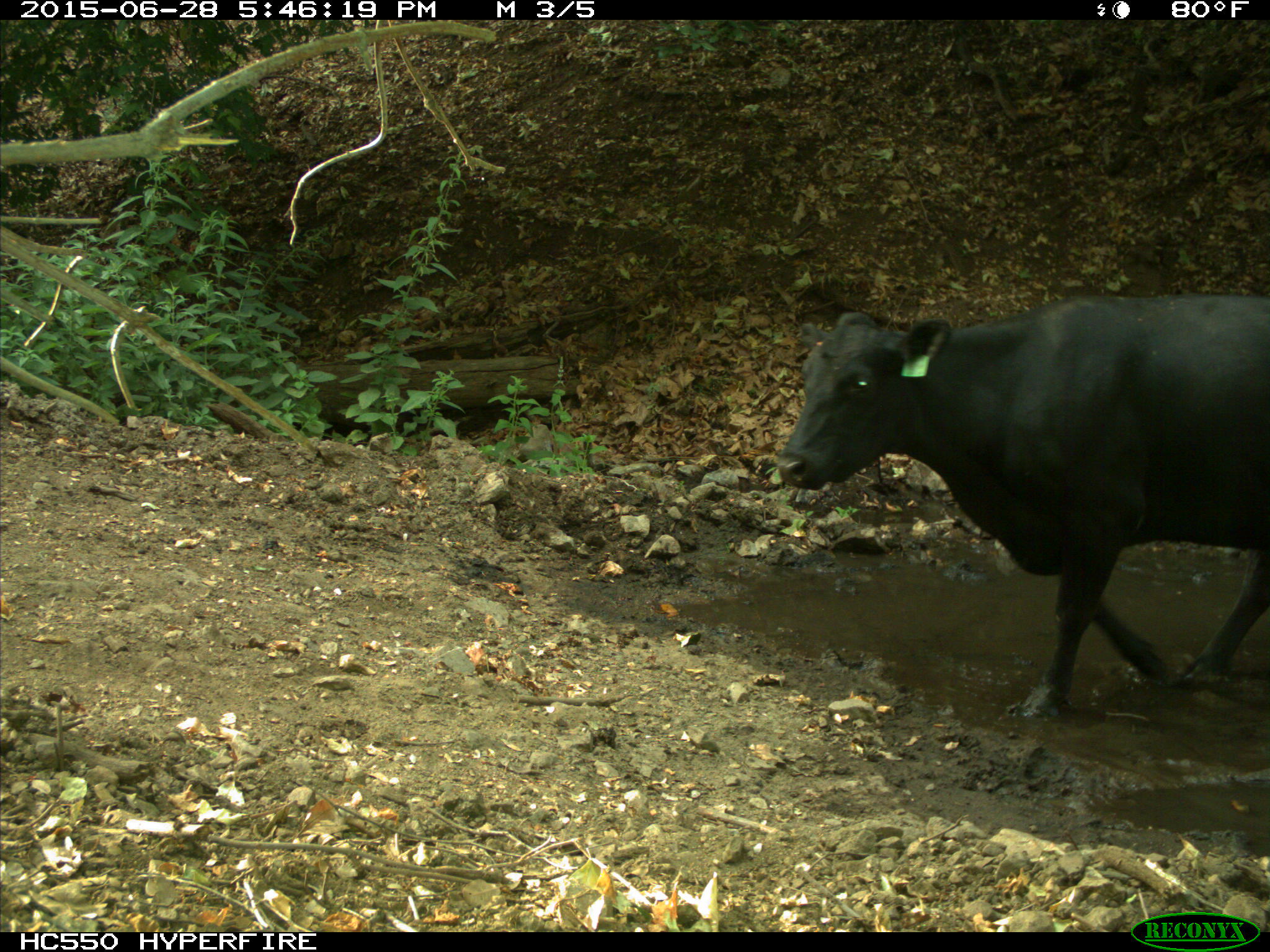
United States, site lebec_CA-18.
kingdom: Animalia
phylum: Chordata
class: Mammalia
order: Artiodactyla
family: Bovidae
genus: Bos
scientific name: Bos taurus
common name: domestic cow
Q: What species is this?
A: Bos taurus (domestic cow).